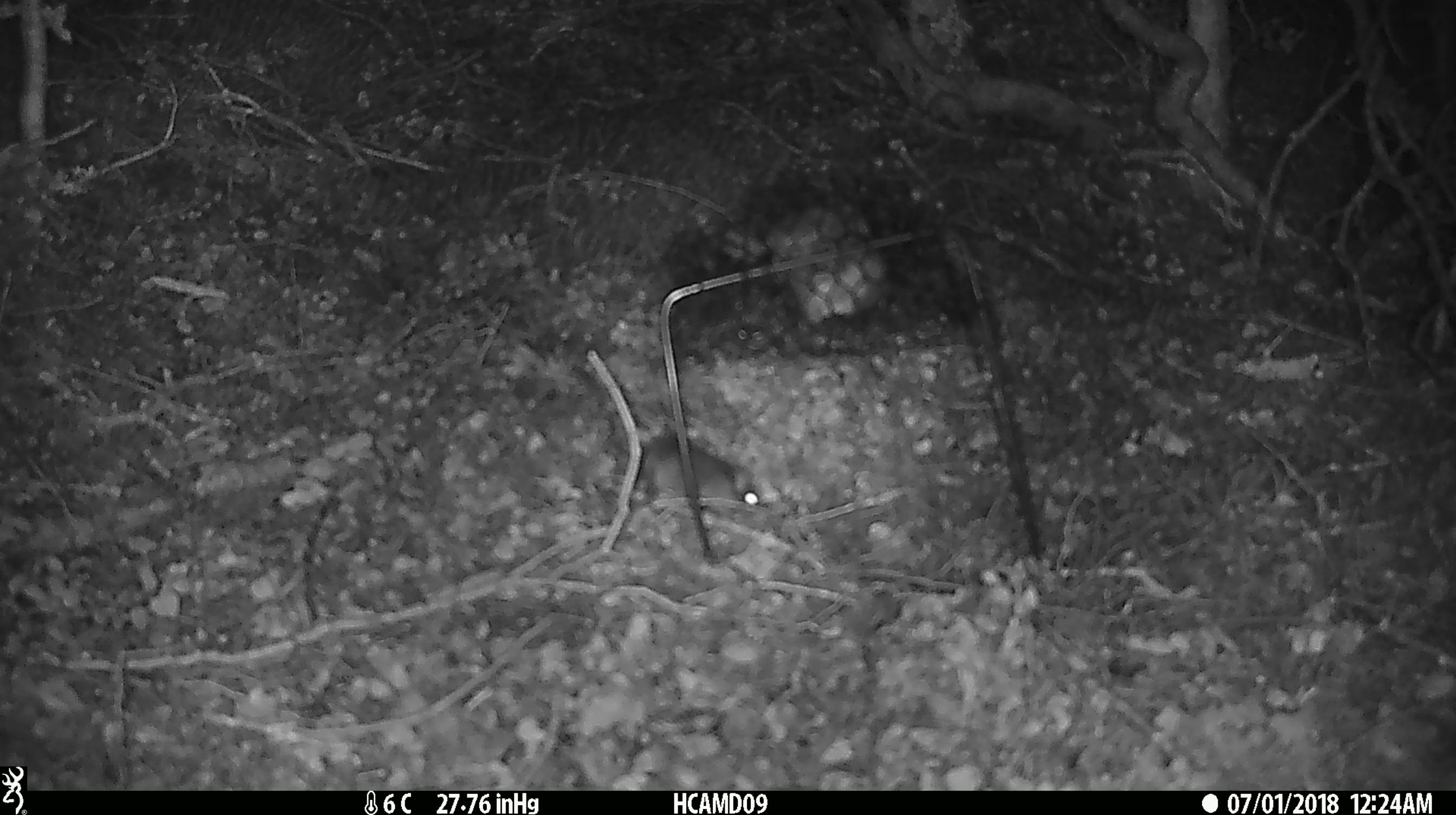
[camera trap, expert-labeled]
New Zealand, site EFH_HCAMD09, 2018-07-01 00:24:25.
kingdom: Animalia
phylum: Chordata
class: Mammalia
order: Rodentia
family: Muridae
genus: Mus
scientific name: Mus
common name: mouse